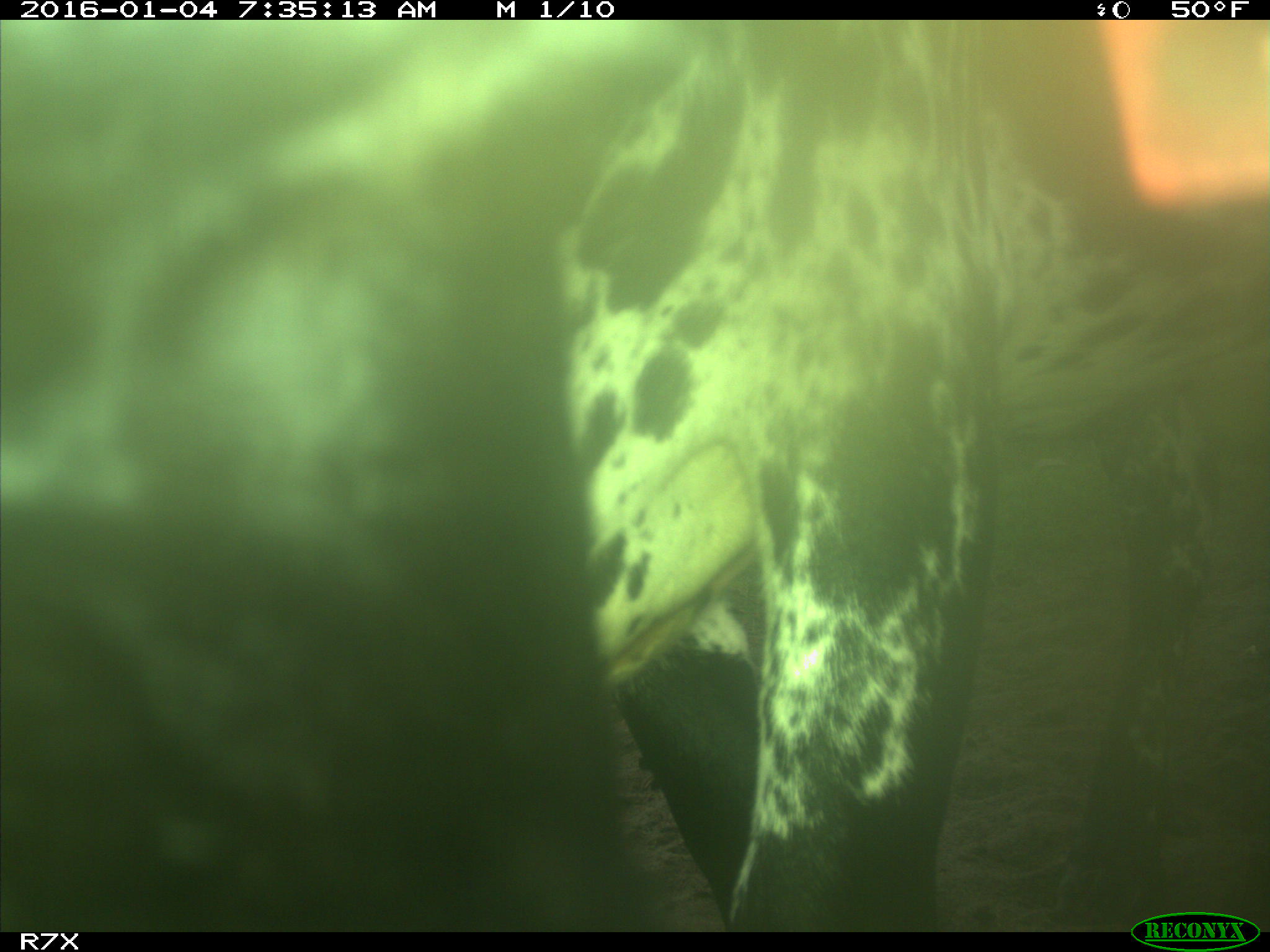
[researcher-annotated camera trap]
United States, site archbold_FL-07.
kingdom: Animalia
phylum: Chordata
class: Mammalia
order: Artiodactyla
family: Bovidae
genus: Bos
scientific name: Bos taurus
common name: domestic cow